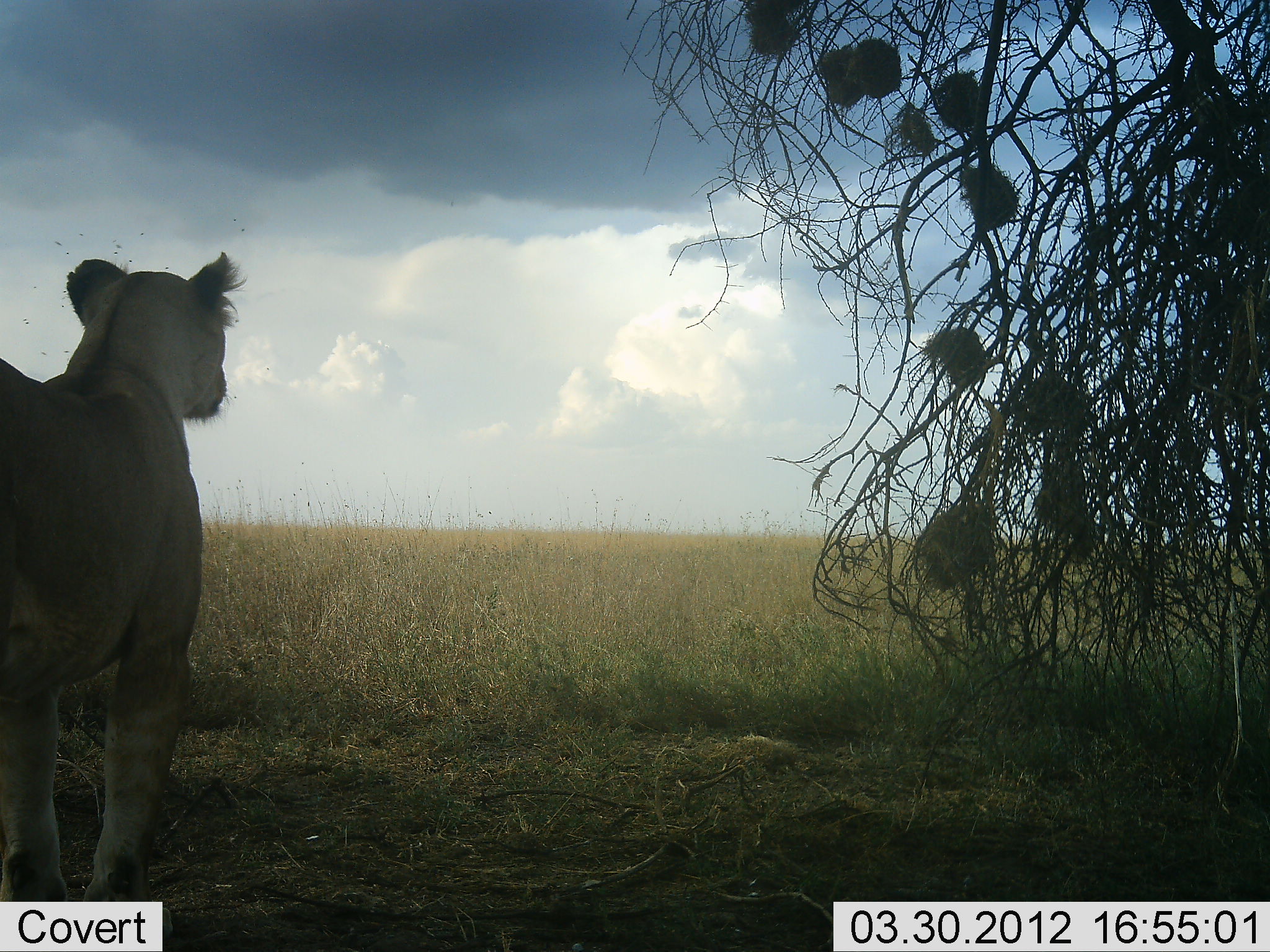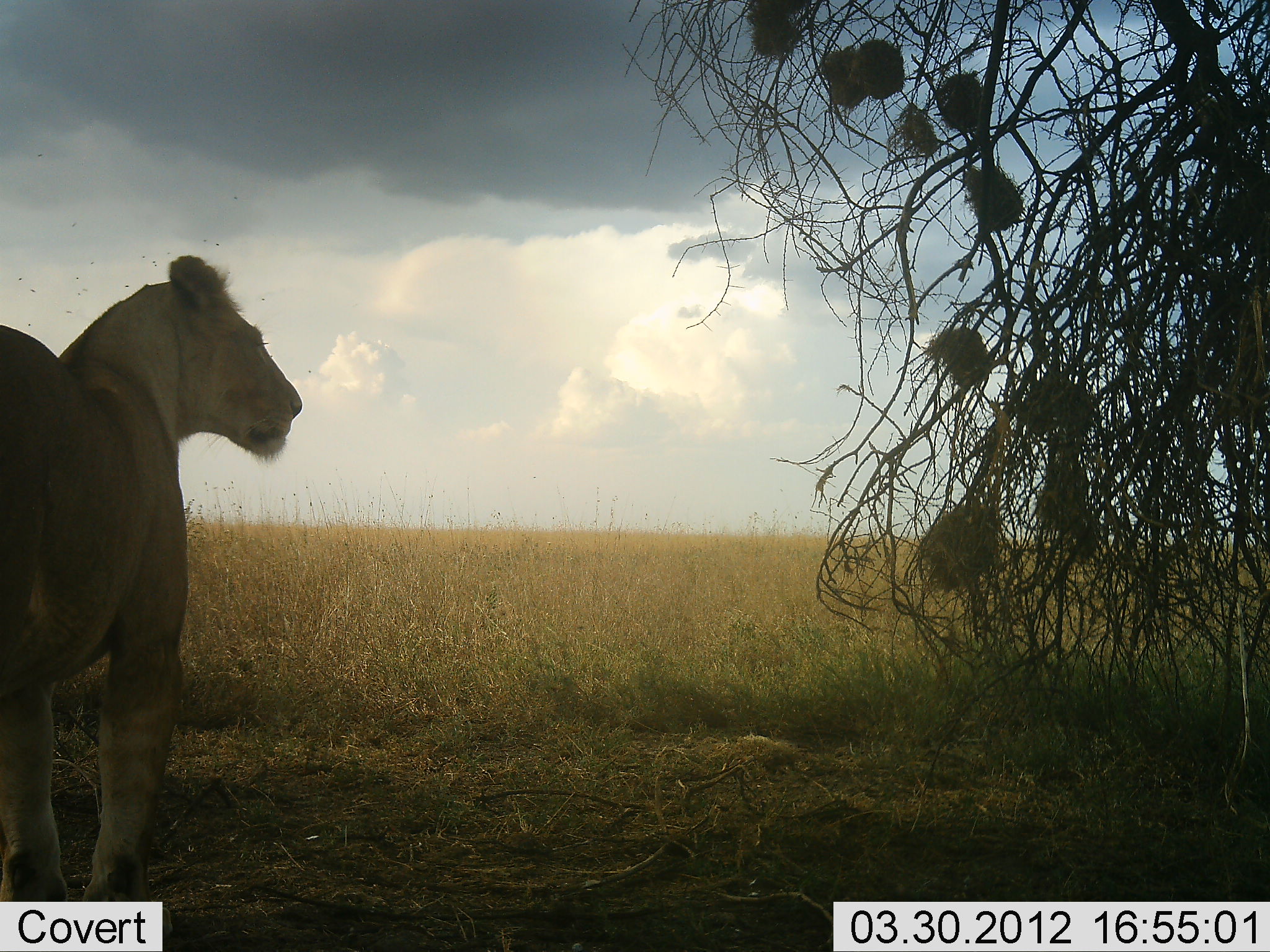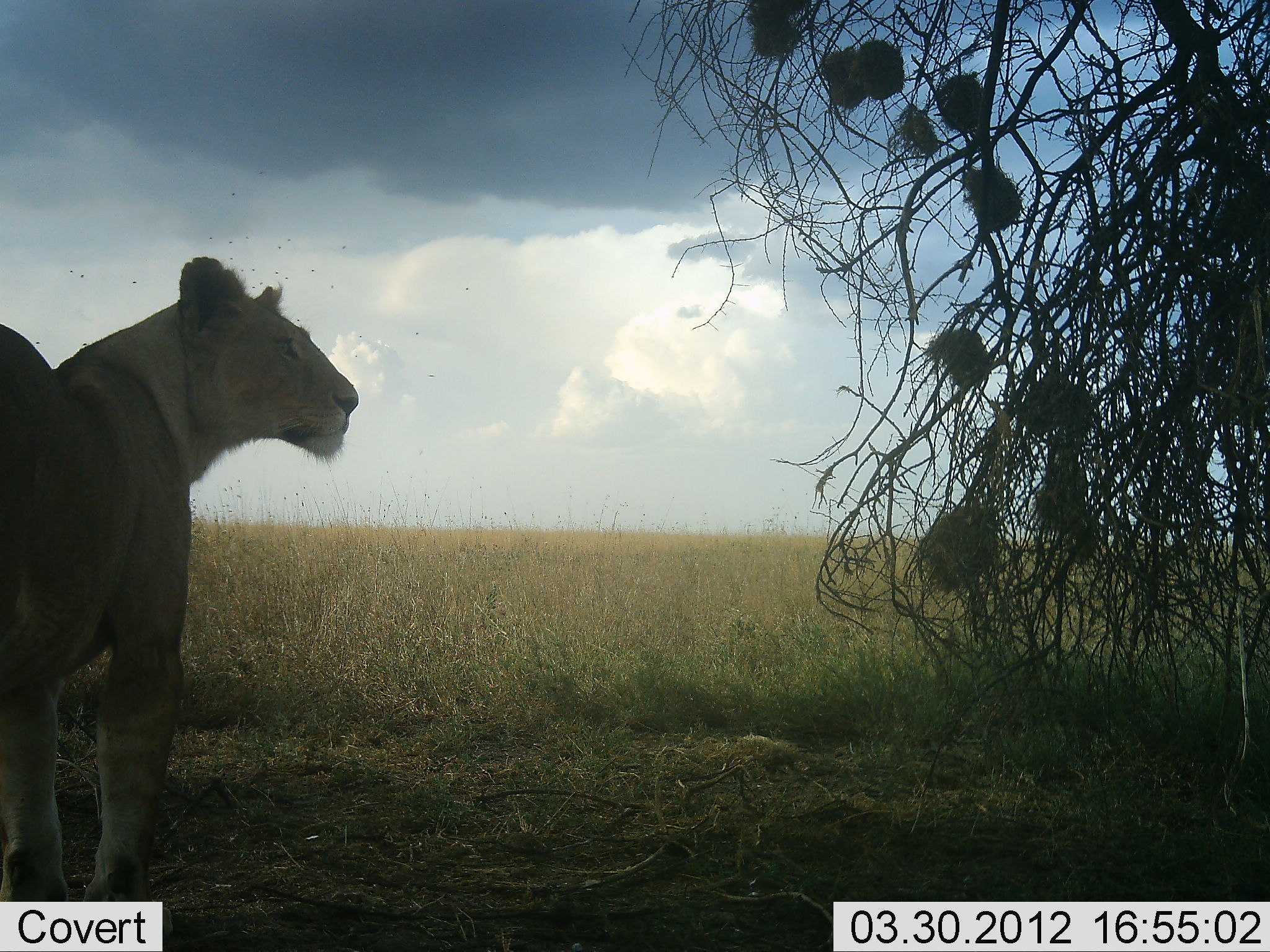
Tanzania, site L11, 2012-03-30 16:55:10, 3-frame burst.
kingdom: Animalia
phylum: Chordata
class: Mammalia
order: Carnivora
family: Felidae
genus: Panthera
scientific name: Panthera leo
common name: lion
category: lionfemale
Lionfemale (lion) (Panthera leo), count 1. Behavior (volunteer vote fractions): standing 100%, resting 0%, moving 14%, interacting 0%. Young present (vote fraction): 0%. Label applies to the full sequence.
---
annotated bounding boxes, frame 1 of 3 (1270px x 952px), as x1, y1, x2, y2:
animal: 2, 253, 243, 945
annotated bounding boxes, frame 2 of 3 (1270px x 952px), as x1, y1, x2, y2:
animal: 2, 250, 307, 942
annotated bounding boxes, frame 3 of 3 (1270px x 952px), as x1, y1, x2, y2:
animal: 2, 255, 361, 950